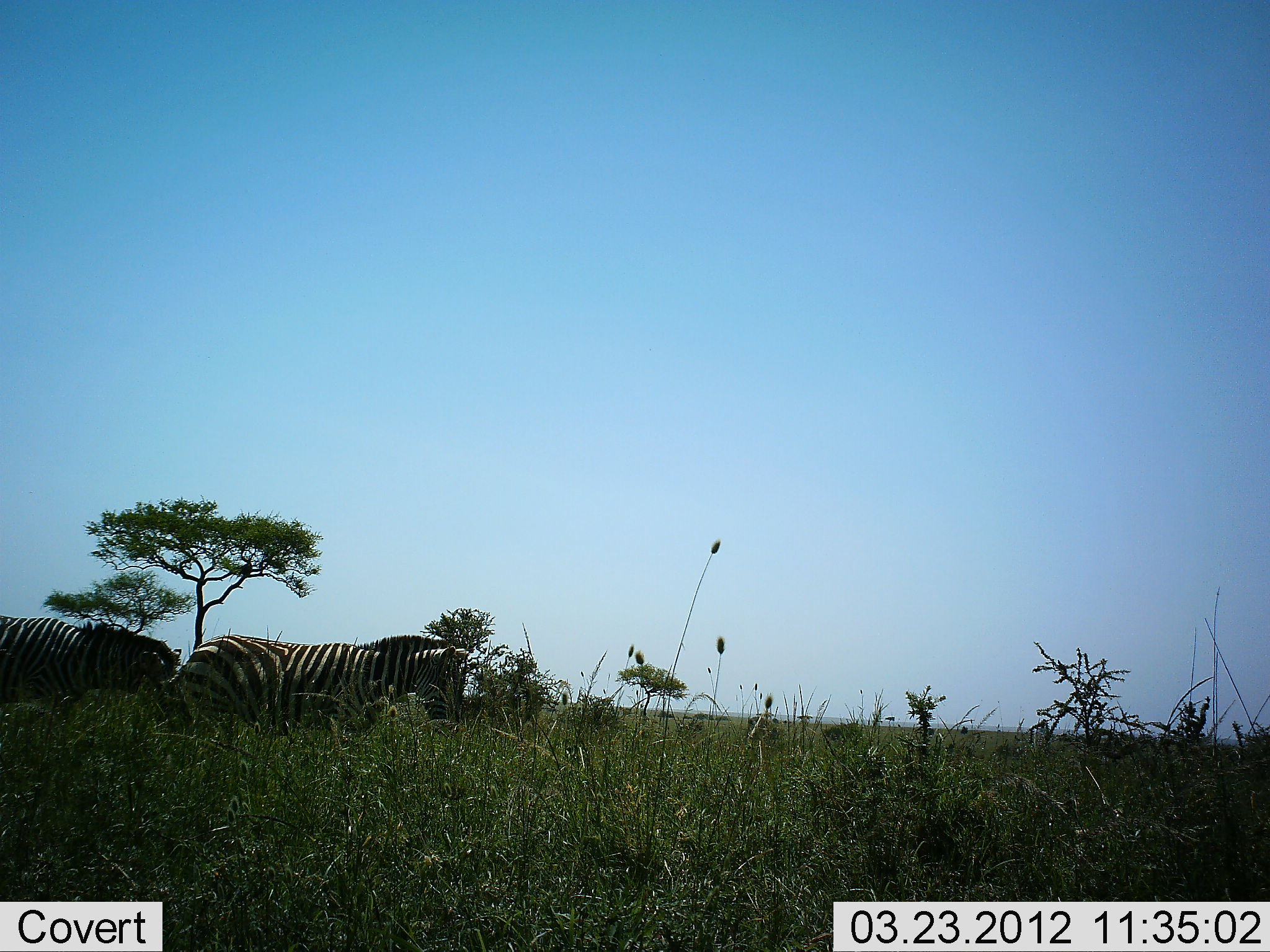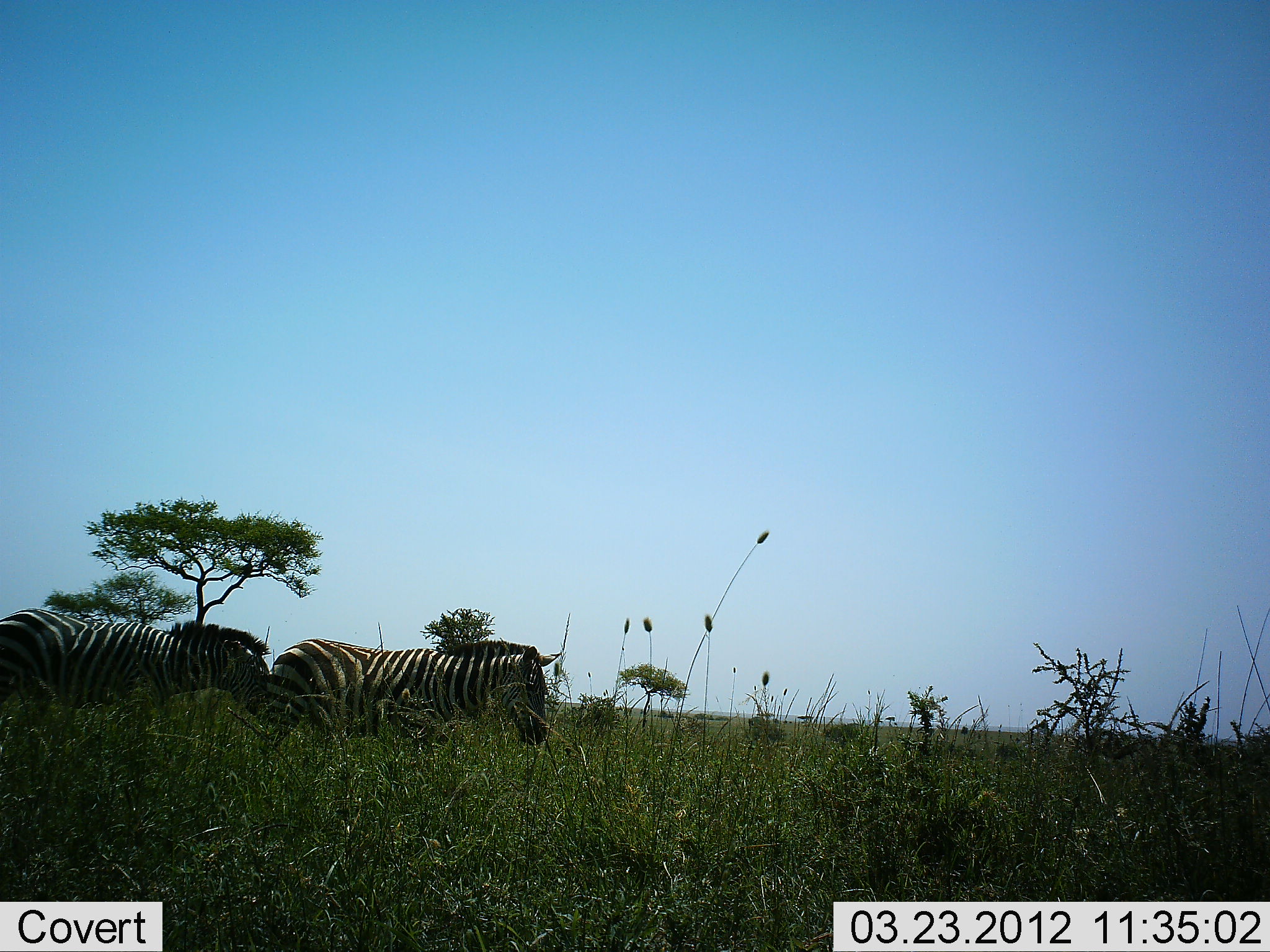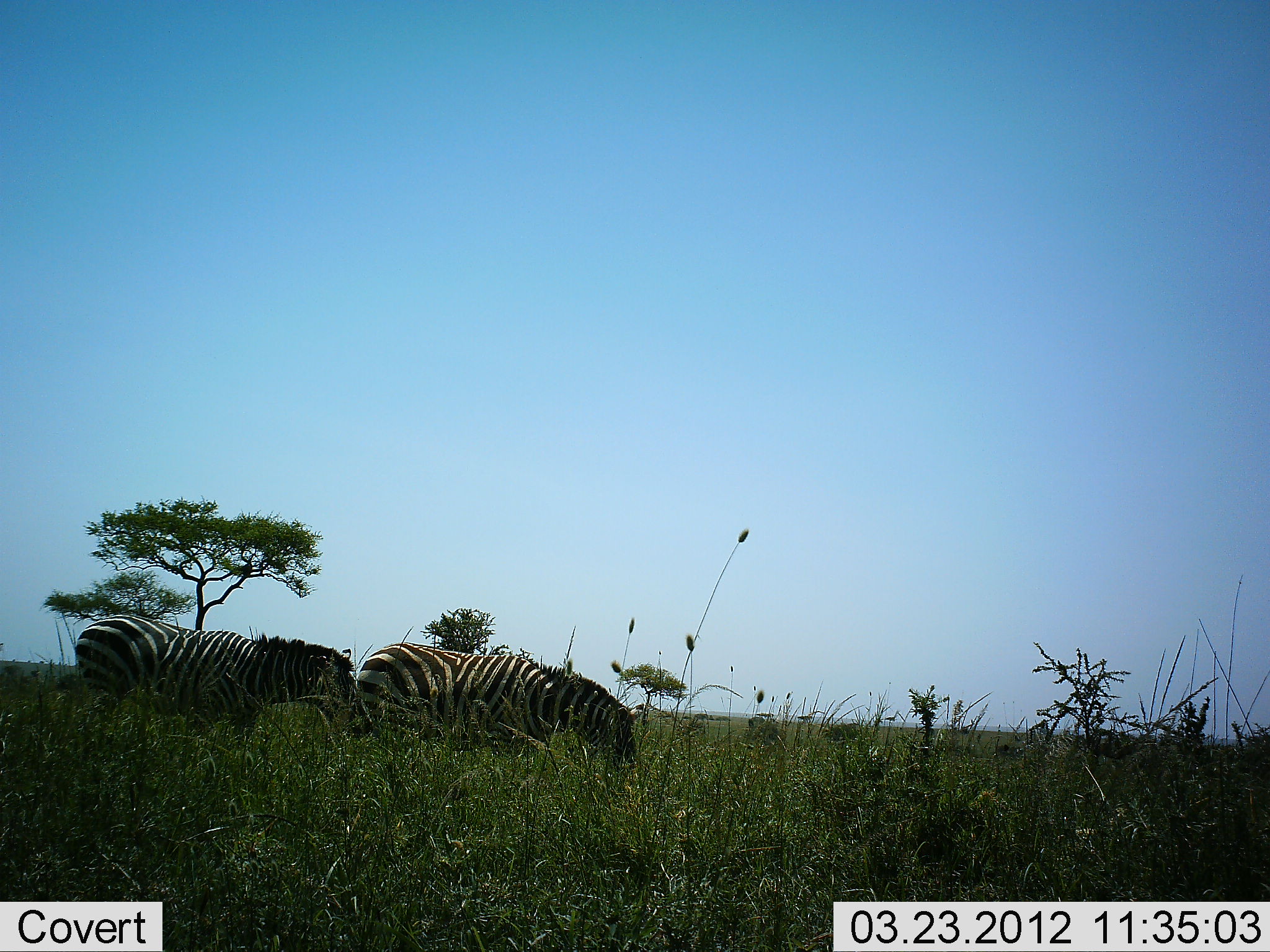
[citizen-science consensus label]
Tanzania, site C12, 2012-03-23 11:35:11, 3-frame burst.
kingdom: Animalia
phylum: Chordata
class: Mammalia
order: Perissodactyla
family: Equidae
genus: Equus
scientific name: Equus quagga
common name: plains zebra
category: zebra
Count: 2.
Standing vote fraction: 8%.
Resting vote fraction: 0%.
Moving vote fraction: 94%.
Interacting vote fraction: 3%.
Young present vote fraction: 0%.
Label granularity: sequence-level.